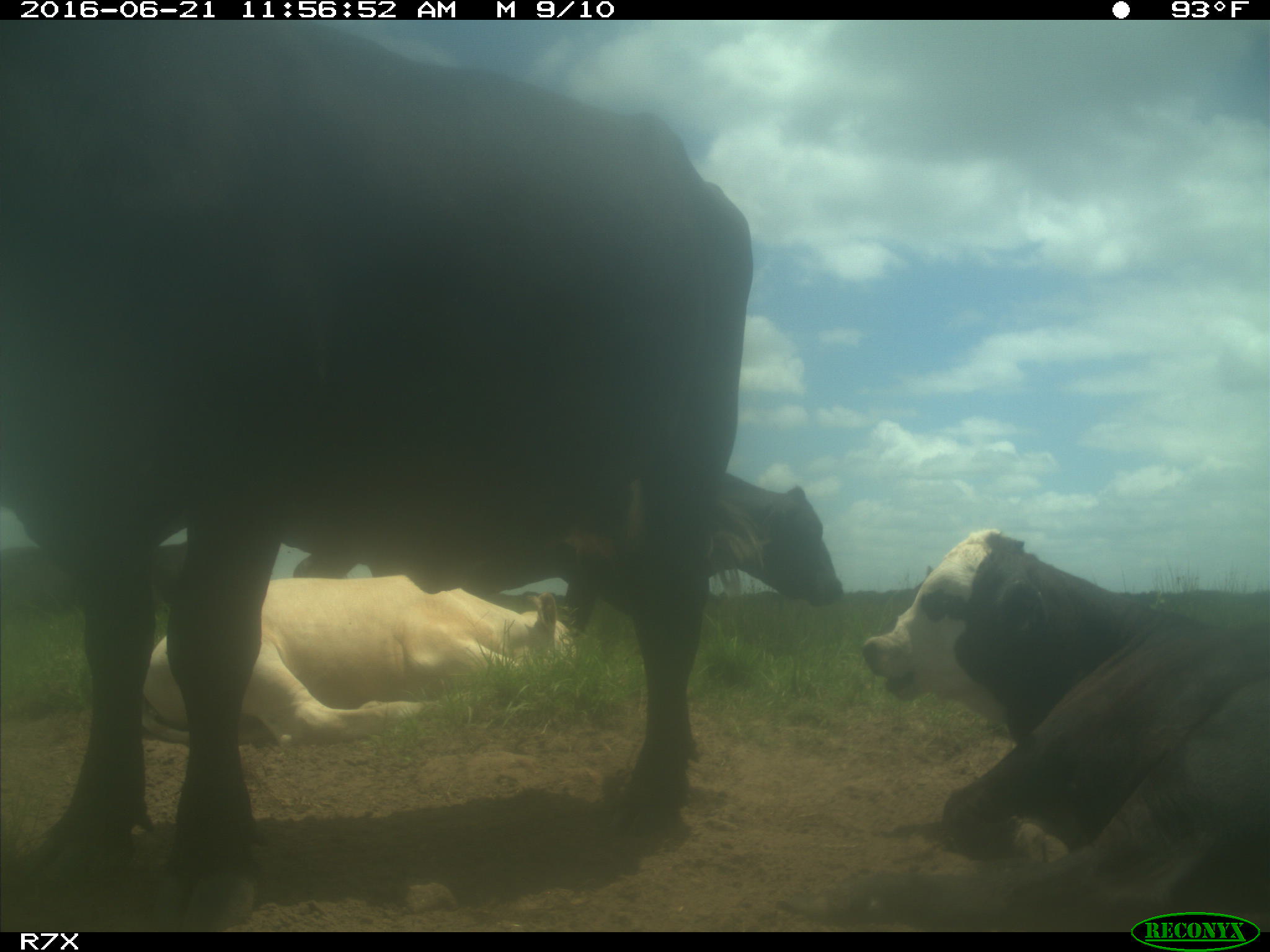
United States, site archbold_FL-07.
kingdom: Animalia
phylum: Chordata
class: Mammalia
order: Artiodactyla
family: Bovidae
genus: Bos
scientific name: Bos taurus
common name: domestic cow